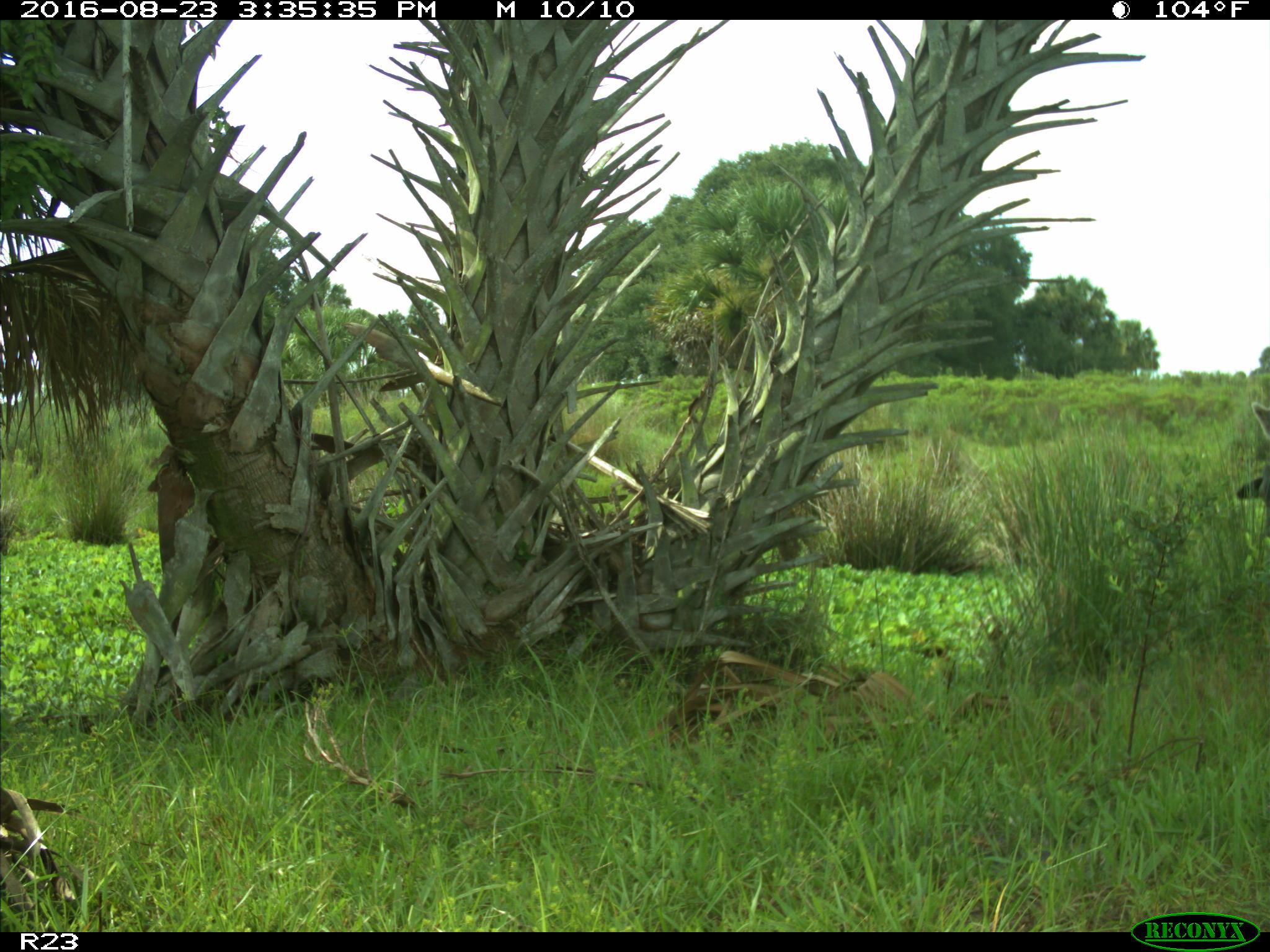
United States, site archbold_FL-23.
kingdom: Animalia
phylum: Chordata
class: Mammalia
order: Artiodactyla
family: Bovidae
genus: Bos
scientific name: Bos taurus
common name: domestic cow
Bos taurus (domestic cow).